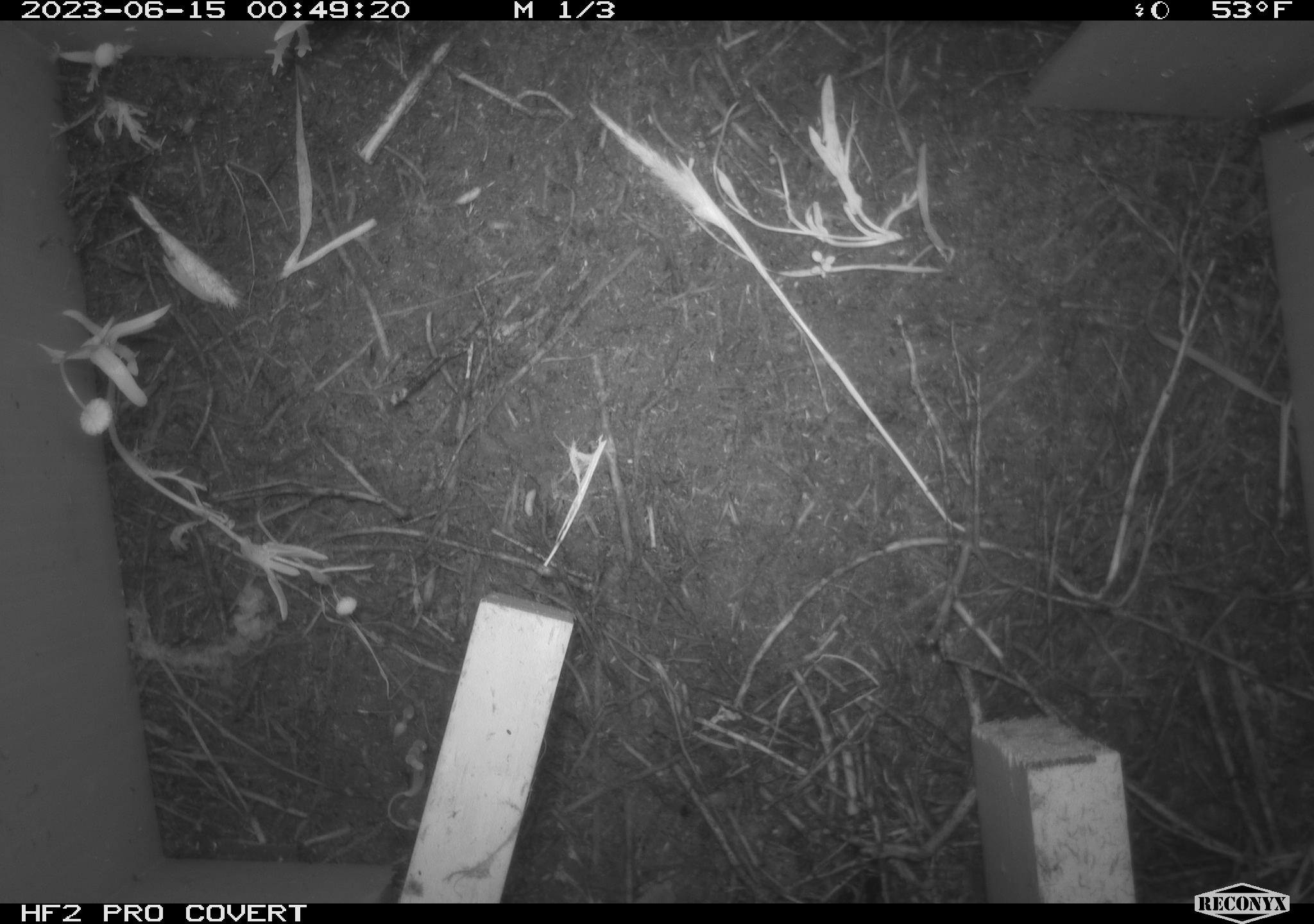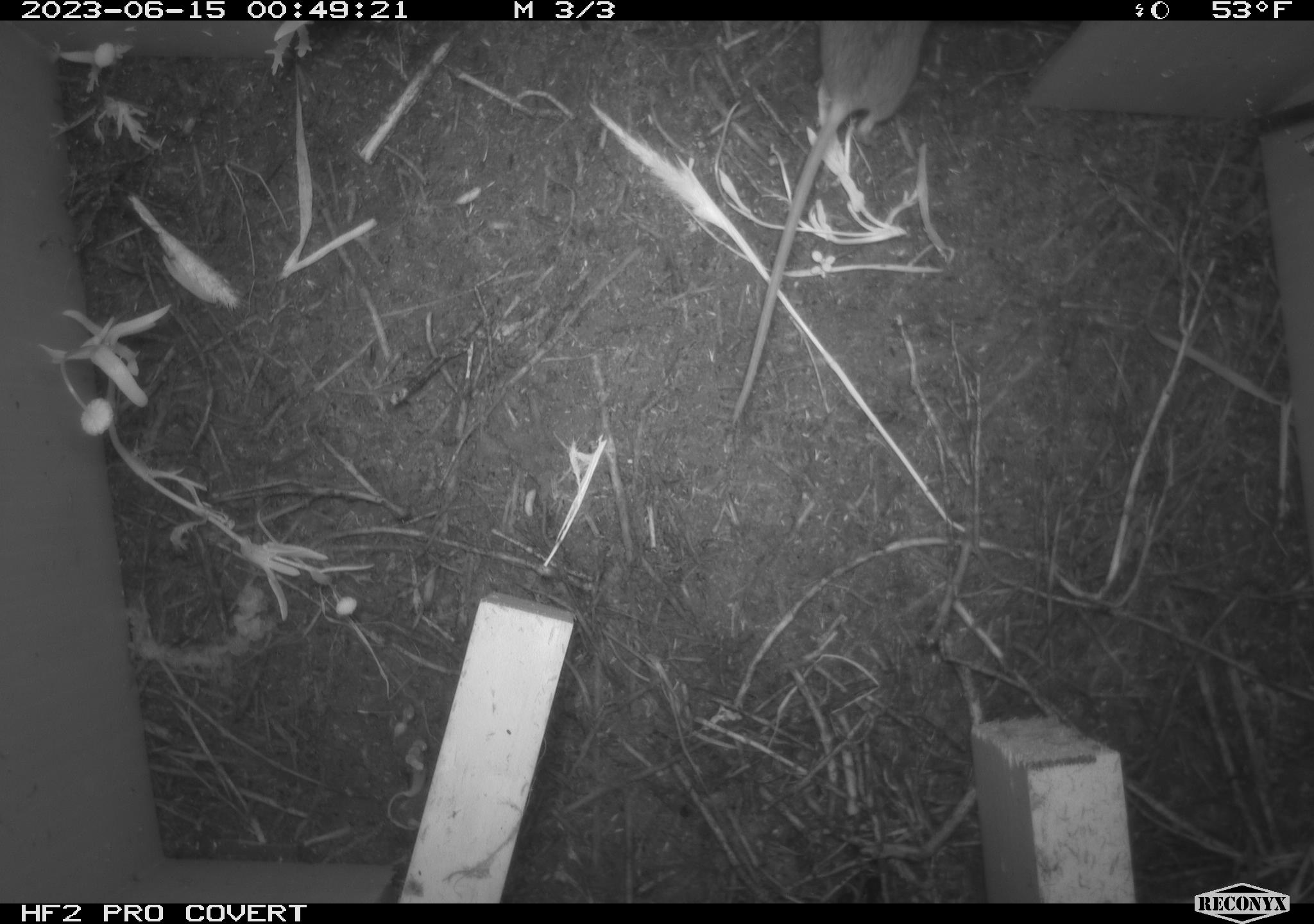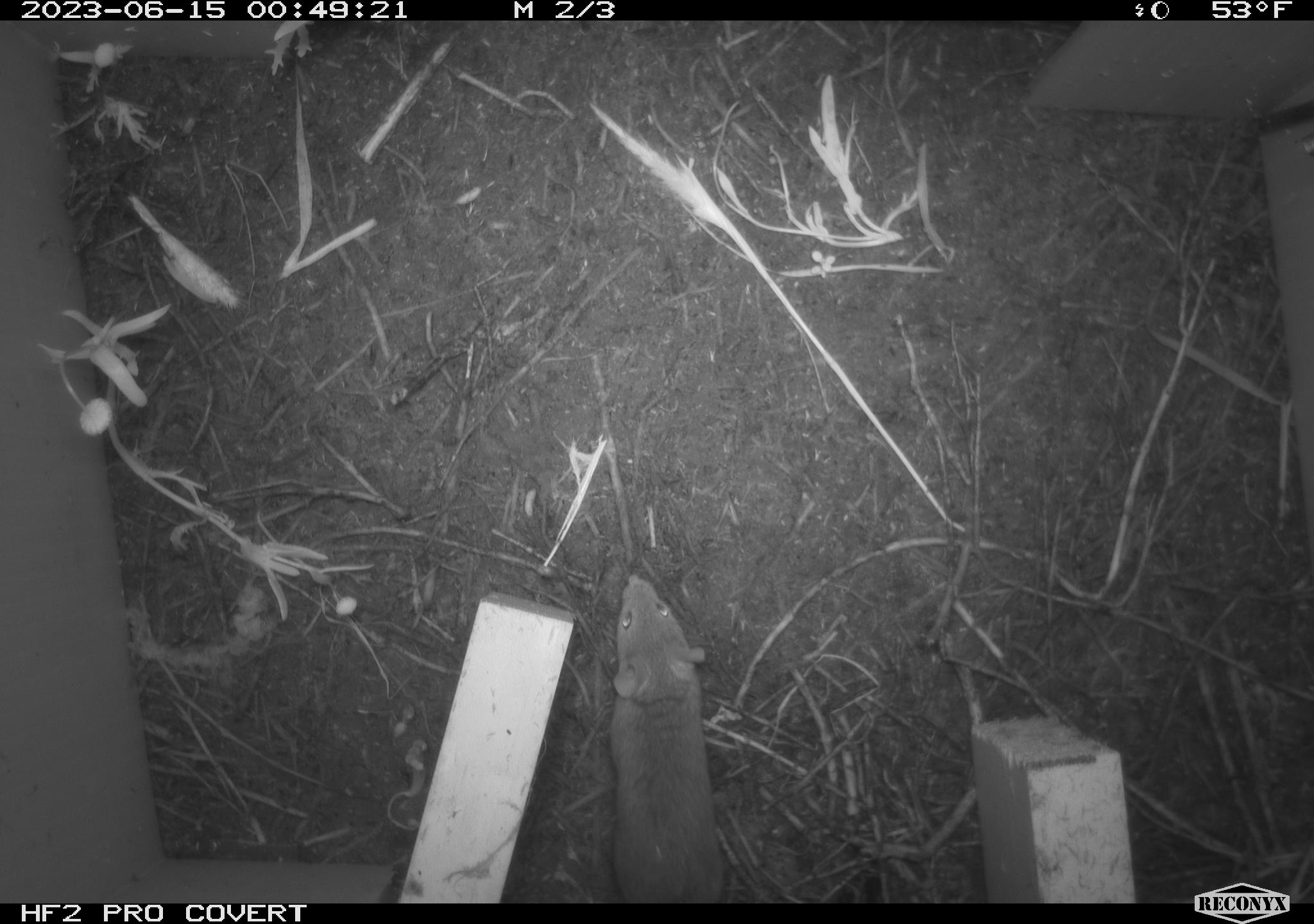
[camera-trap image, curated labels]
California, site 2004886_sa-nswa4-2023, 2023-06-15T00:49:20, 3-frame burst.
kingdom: Animalia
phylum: Chordata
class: Mammalia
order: Rodentia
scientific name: Rodentia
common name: mouse species